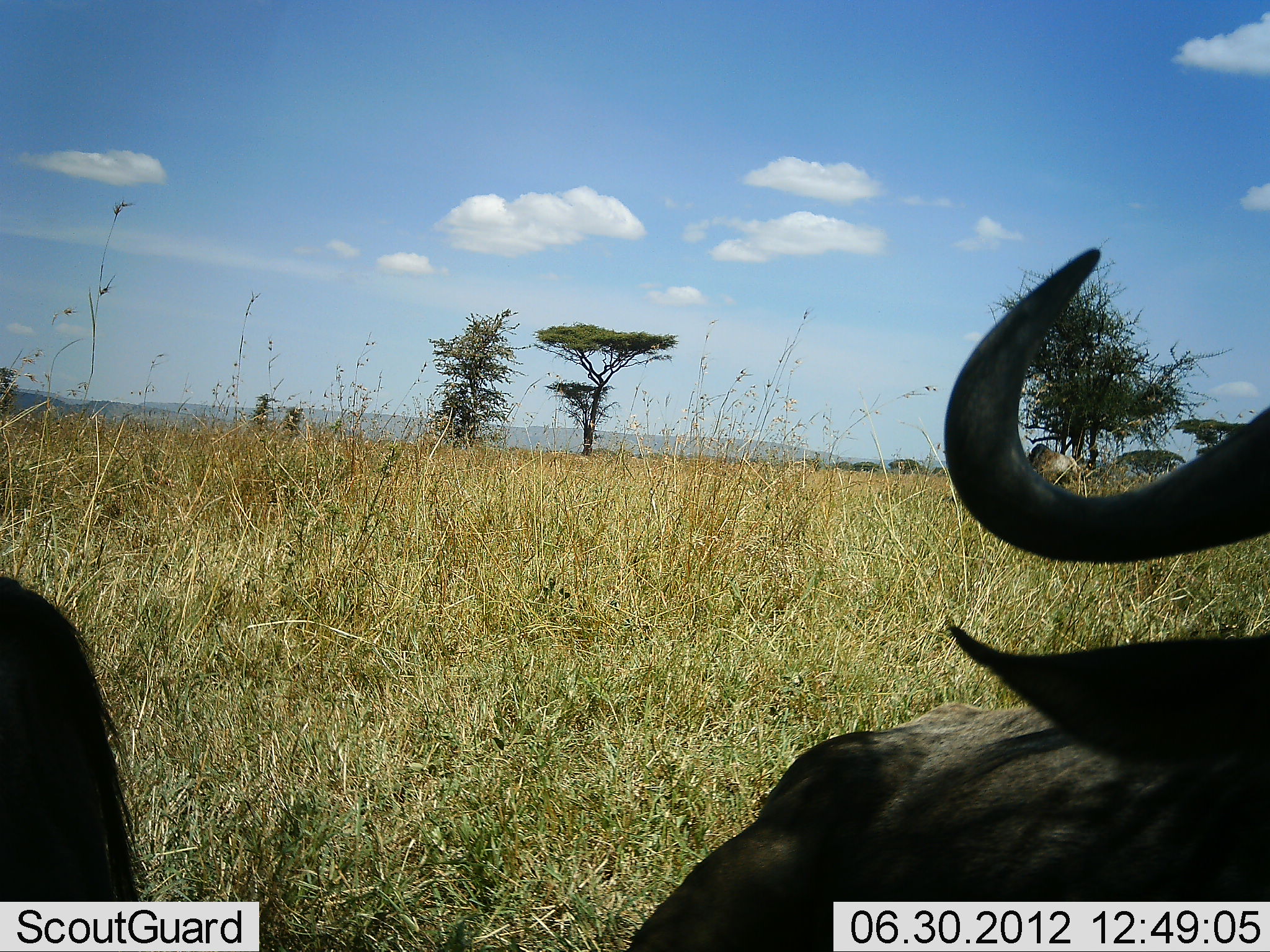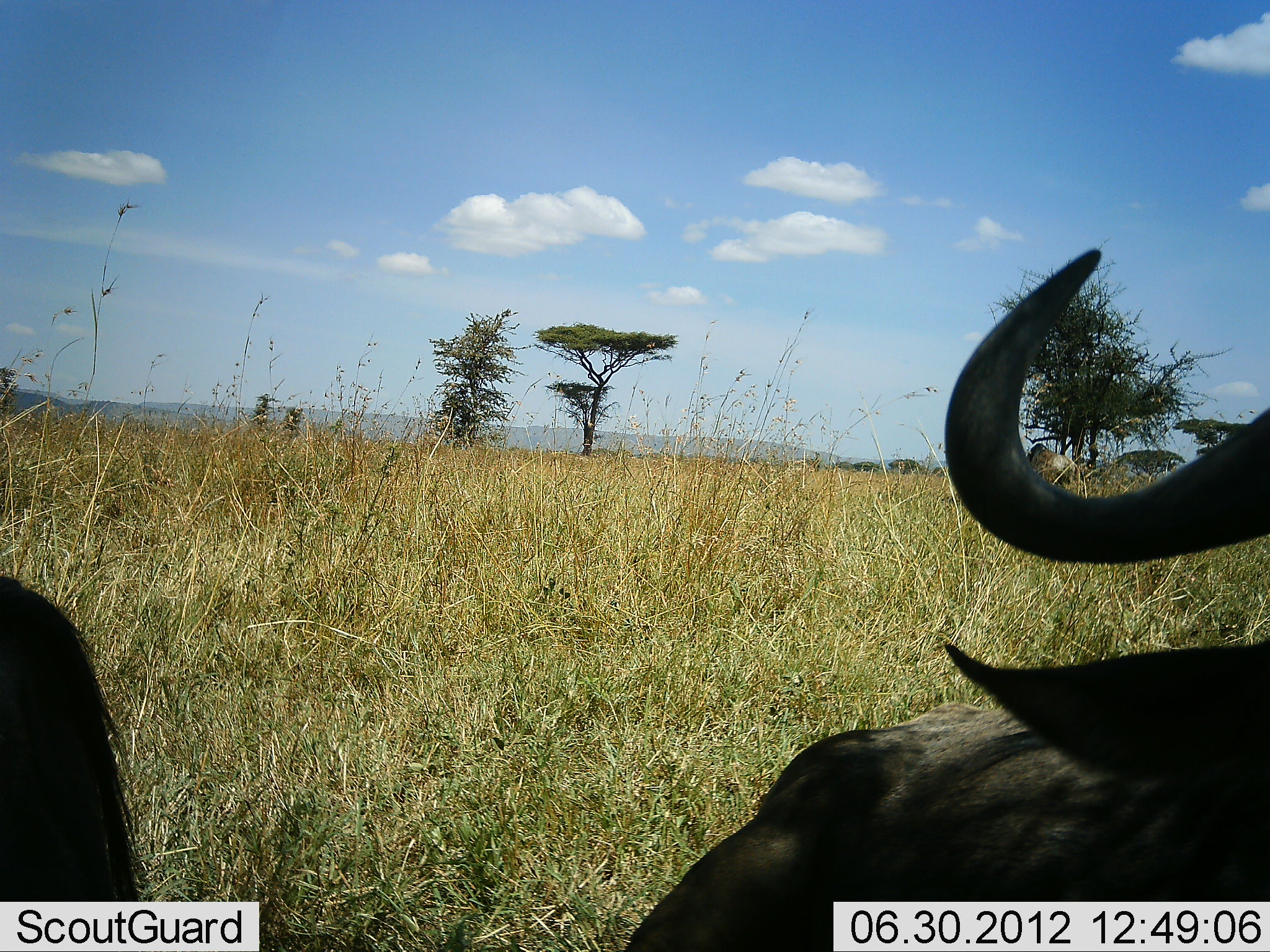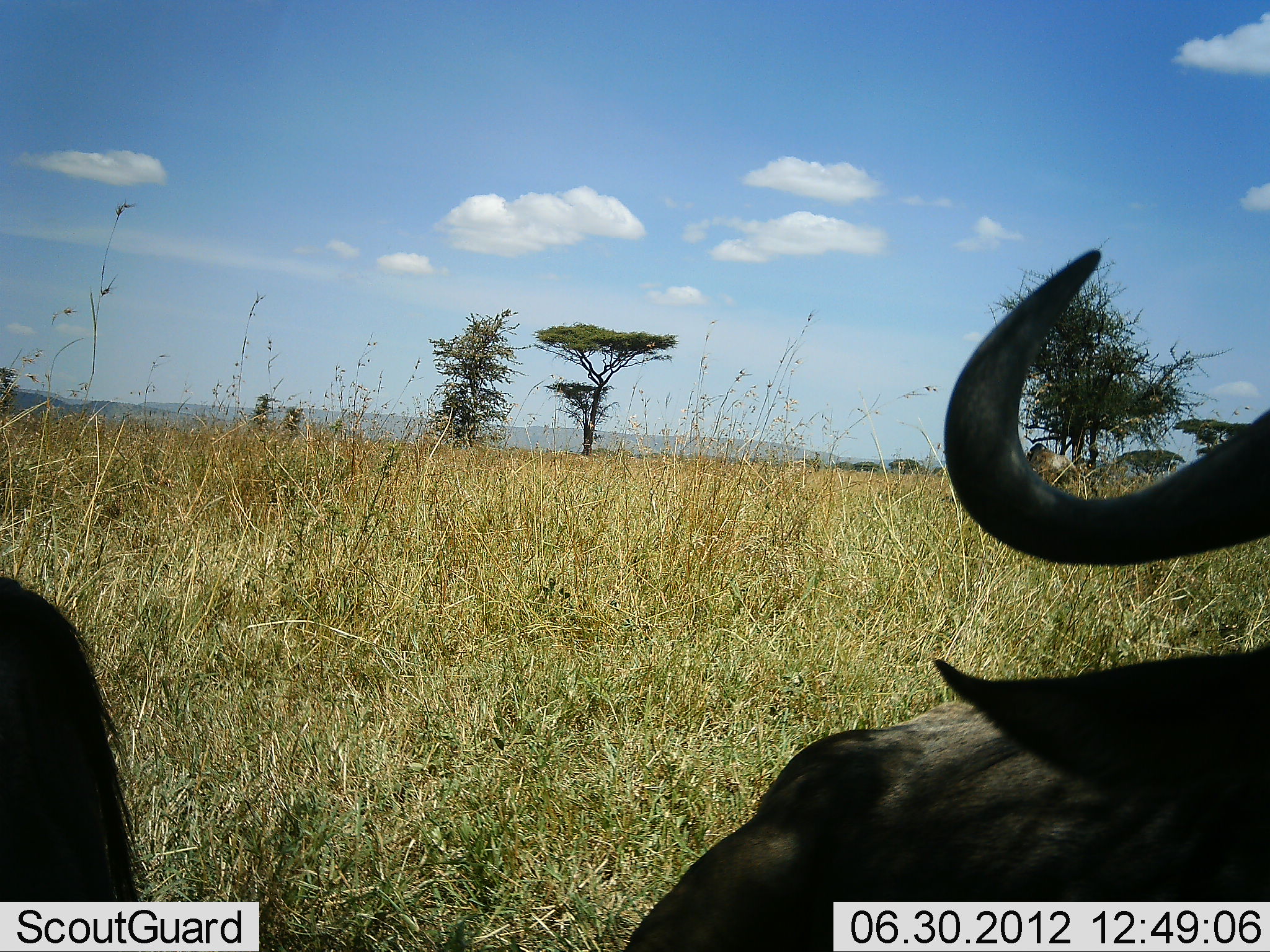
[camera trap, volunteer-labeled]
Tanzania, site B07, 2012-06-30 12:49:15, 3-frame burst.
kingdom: Animalia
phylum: Chordata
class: Mammalia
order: Artiodactyla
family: Bovidae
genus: Connochaetes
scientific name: Connochaetes taurinus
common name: blue wildebeest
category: wildebeest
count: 2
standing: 40%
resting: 60%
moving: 10%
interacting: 0%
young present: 0%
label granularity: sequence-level